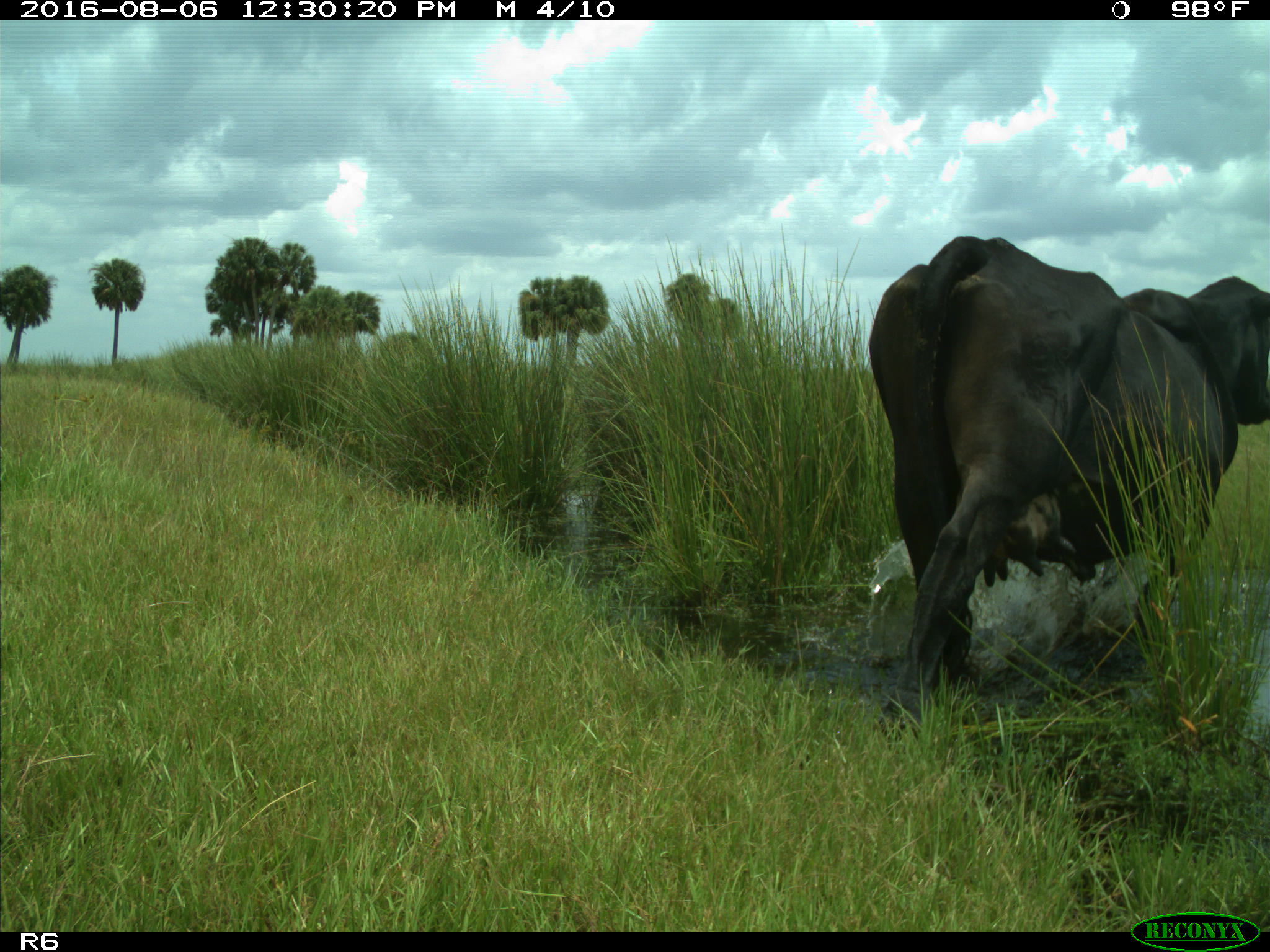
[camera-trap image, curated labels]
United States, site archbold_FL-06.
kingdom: Animalia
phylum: Chordata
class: Mammalia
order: Artiodactyla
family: Bovidae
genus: Bos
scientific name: Bos taurus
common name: domestic cow